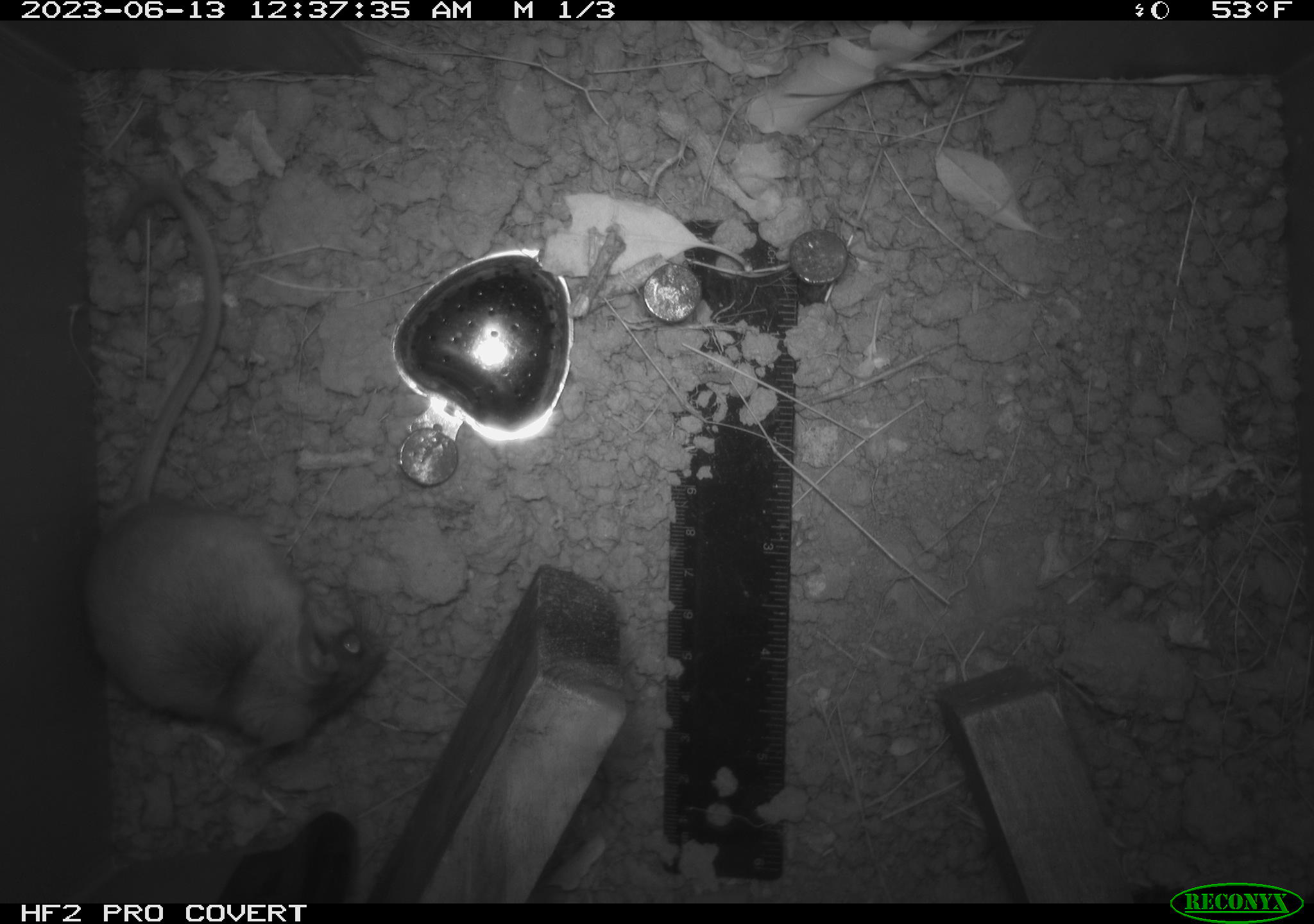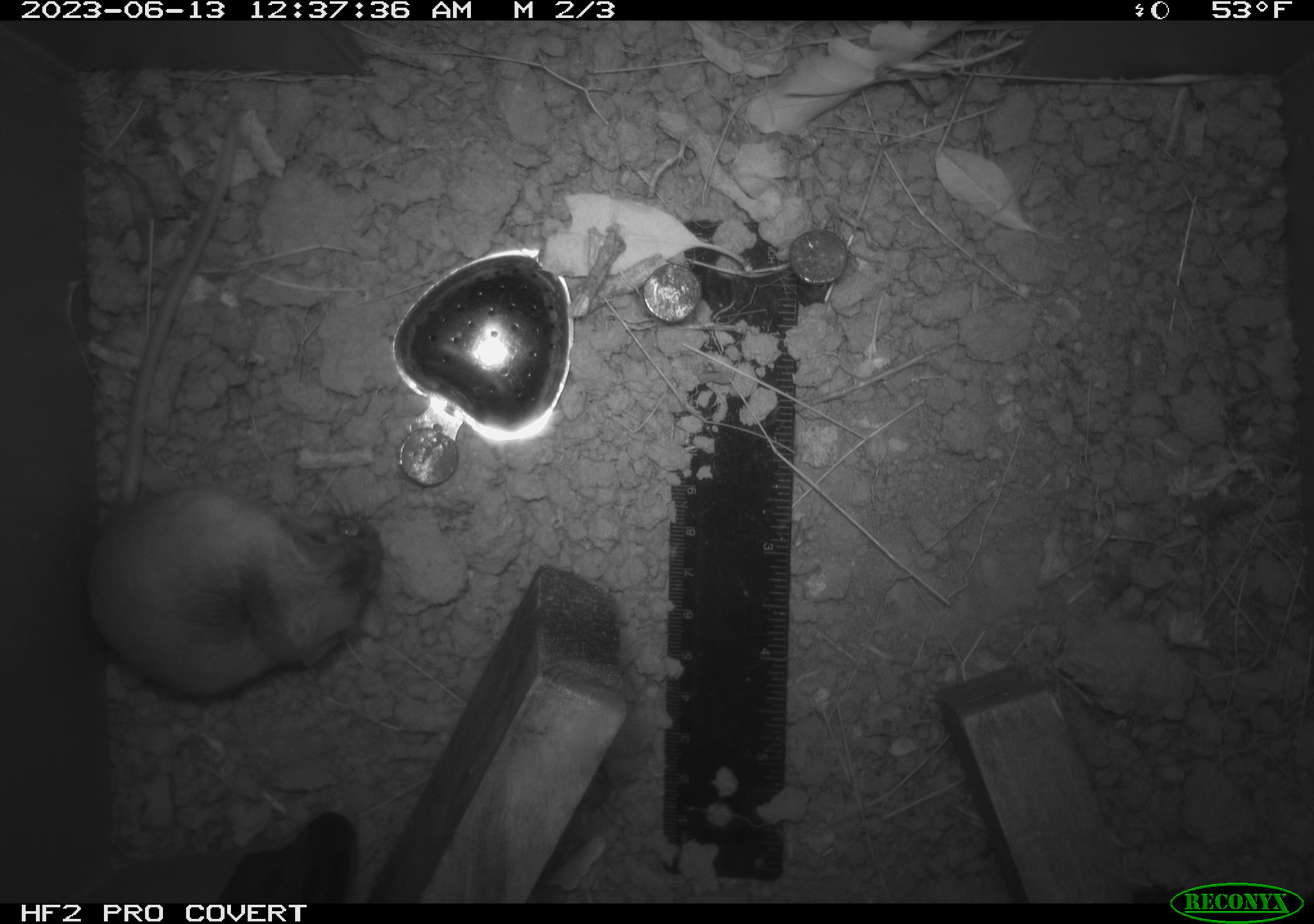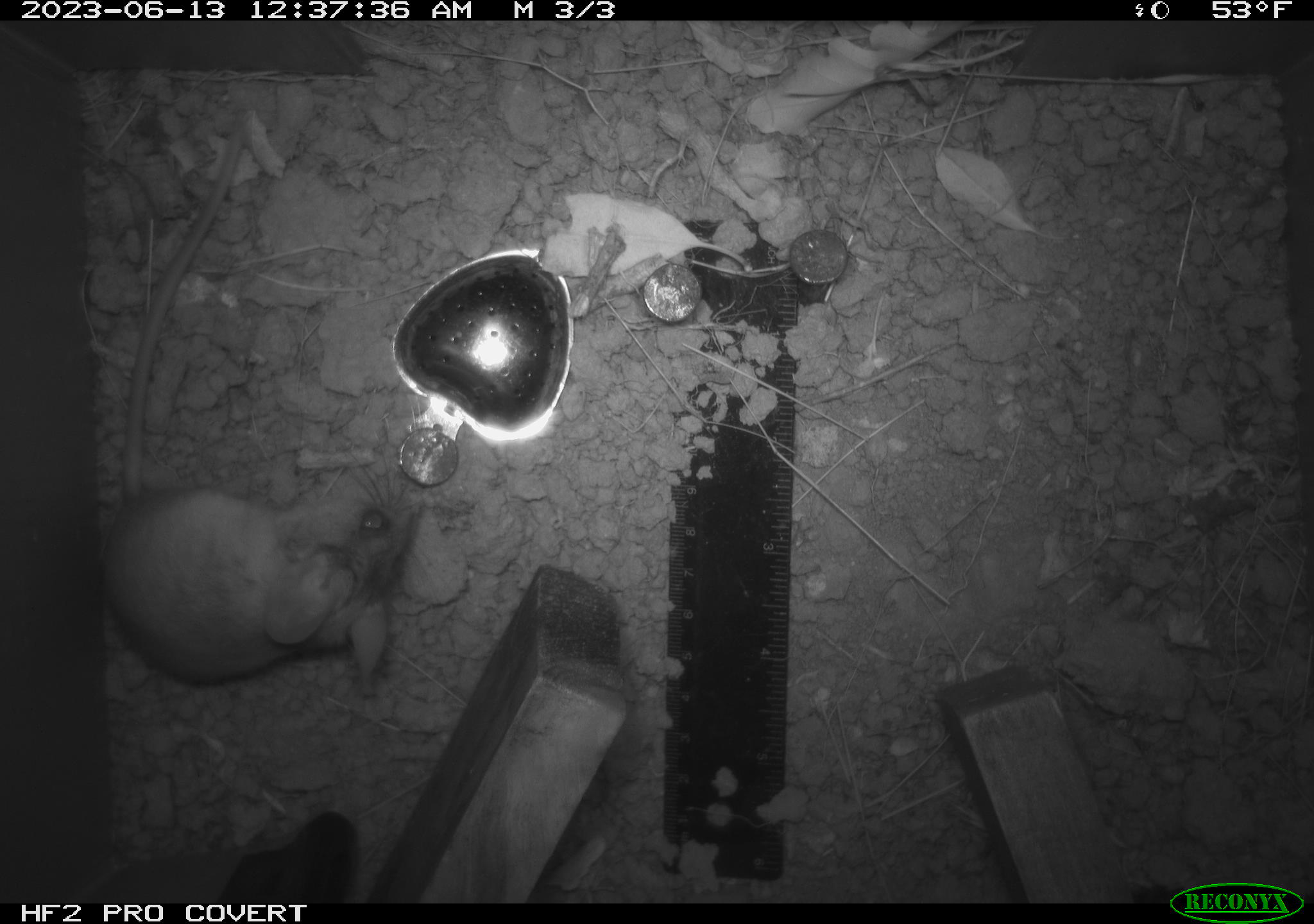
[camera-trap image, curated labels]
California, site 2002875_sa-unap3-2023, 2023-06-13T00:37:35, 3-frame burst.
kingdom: Animalia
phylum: Chordata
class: Mammalia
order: Rodentia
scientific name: Rodentia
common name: mouse species